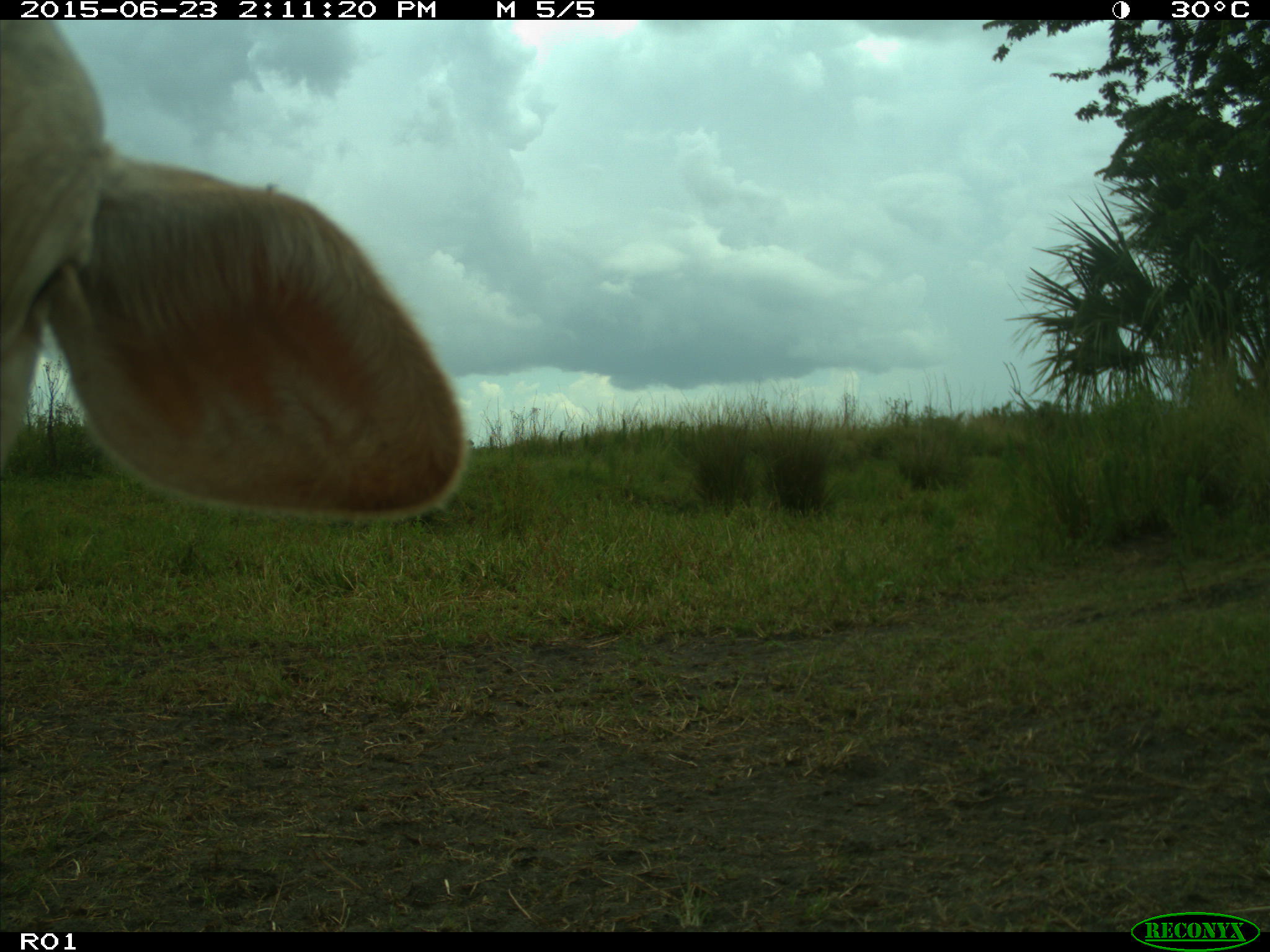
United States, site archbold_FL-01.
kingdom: Animalia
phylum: Chordata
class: Mammalia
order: Artiodactyla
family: Bovidae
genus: Bos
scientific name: Bos taurus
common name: domestic cow